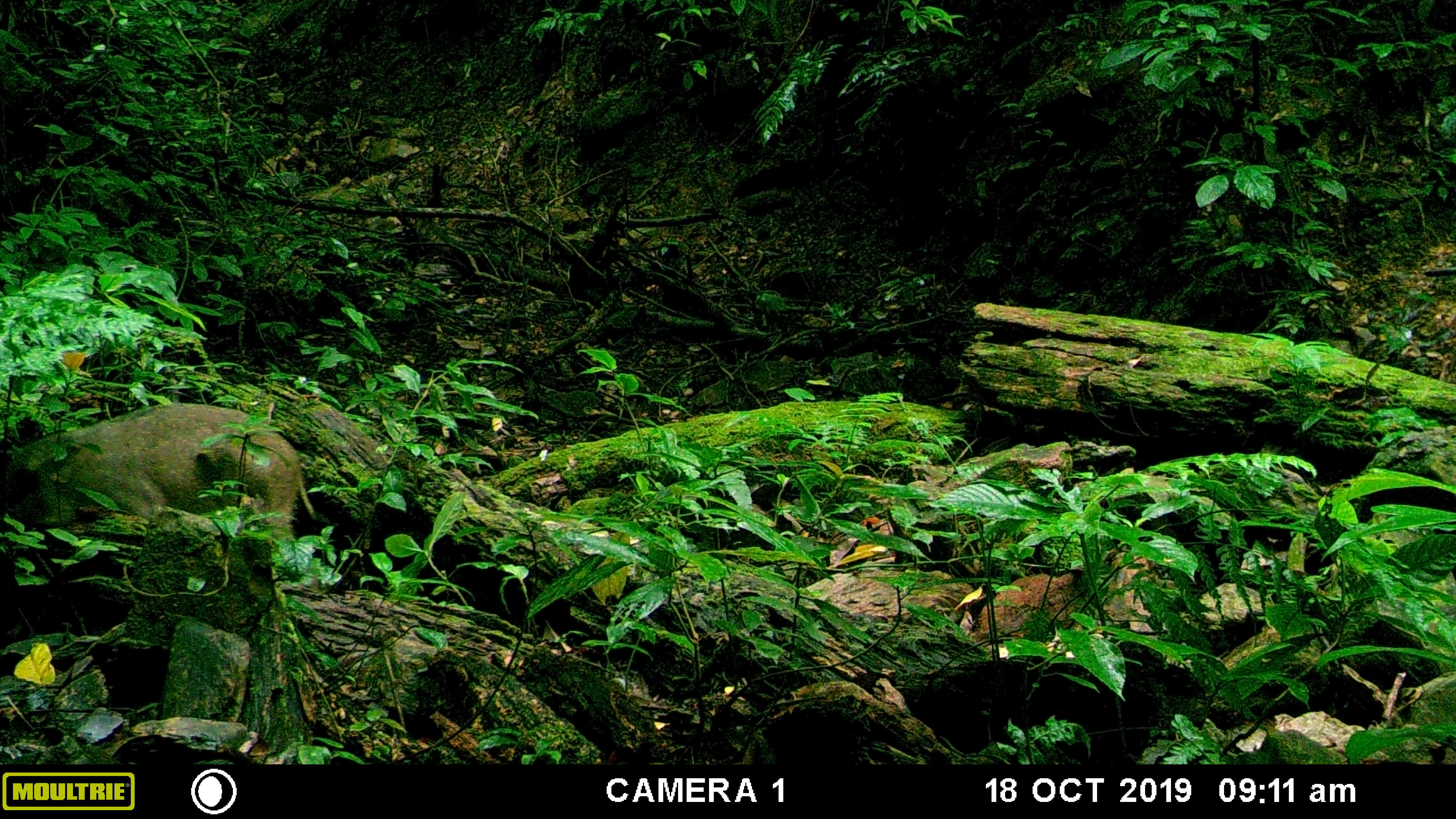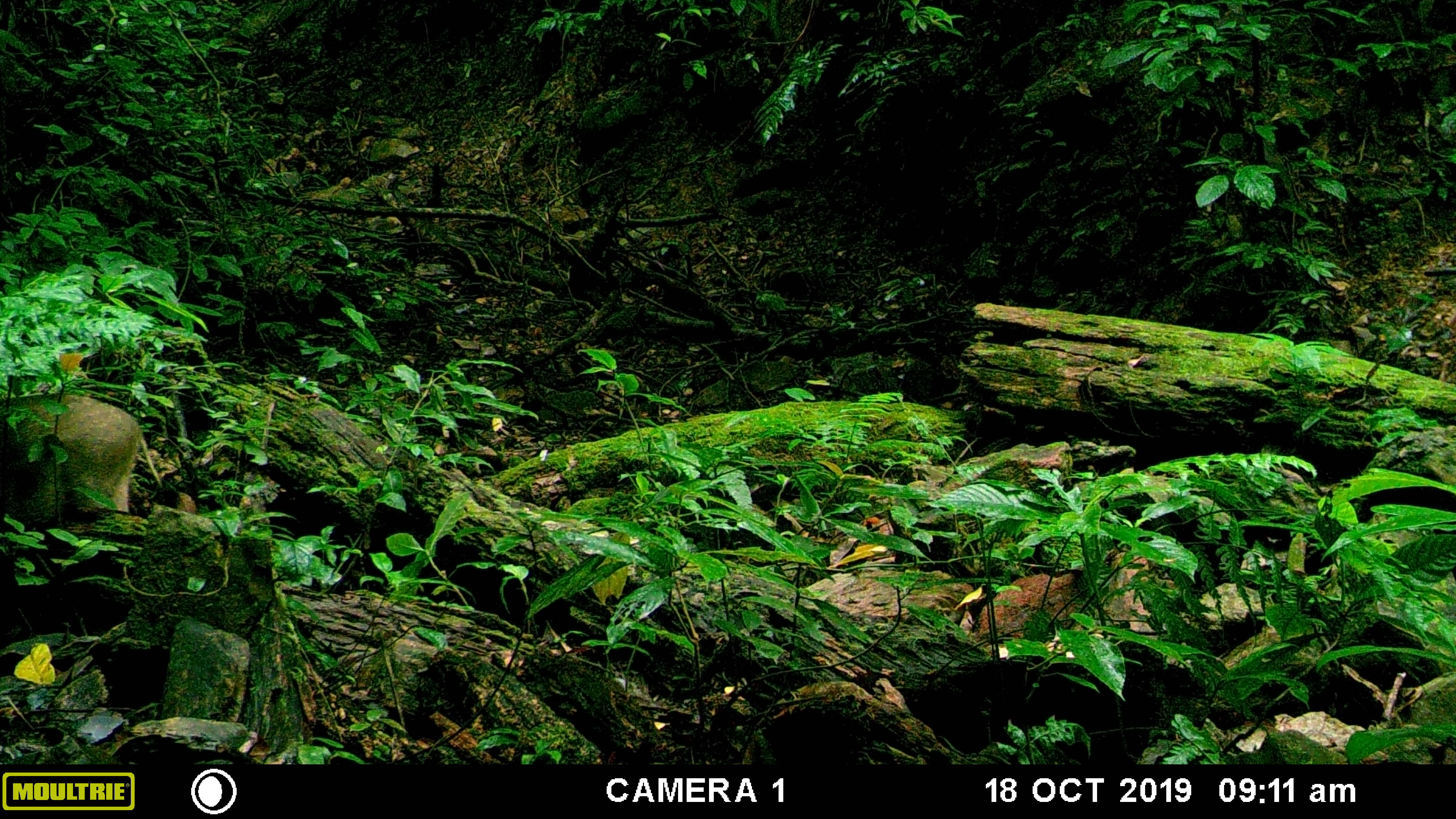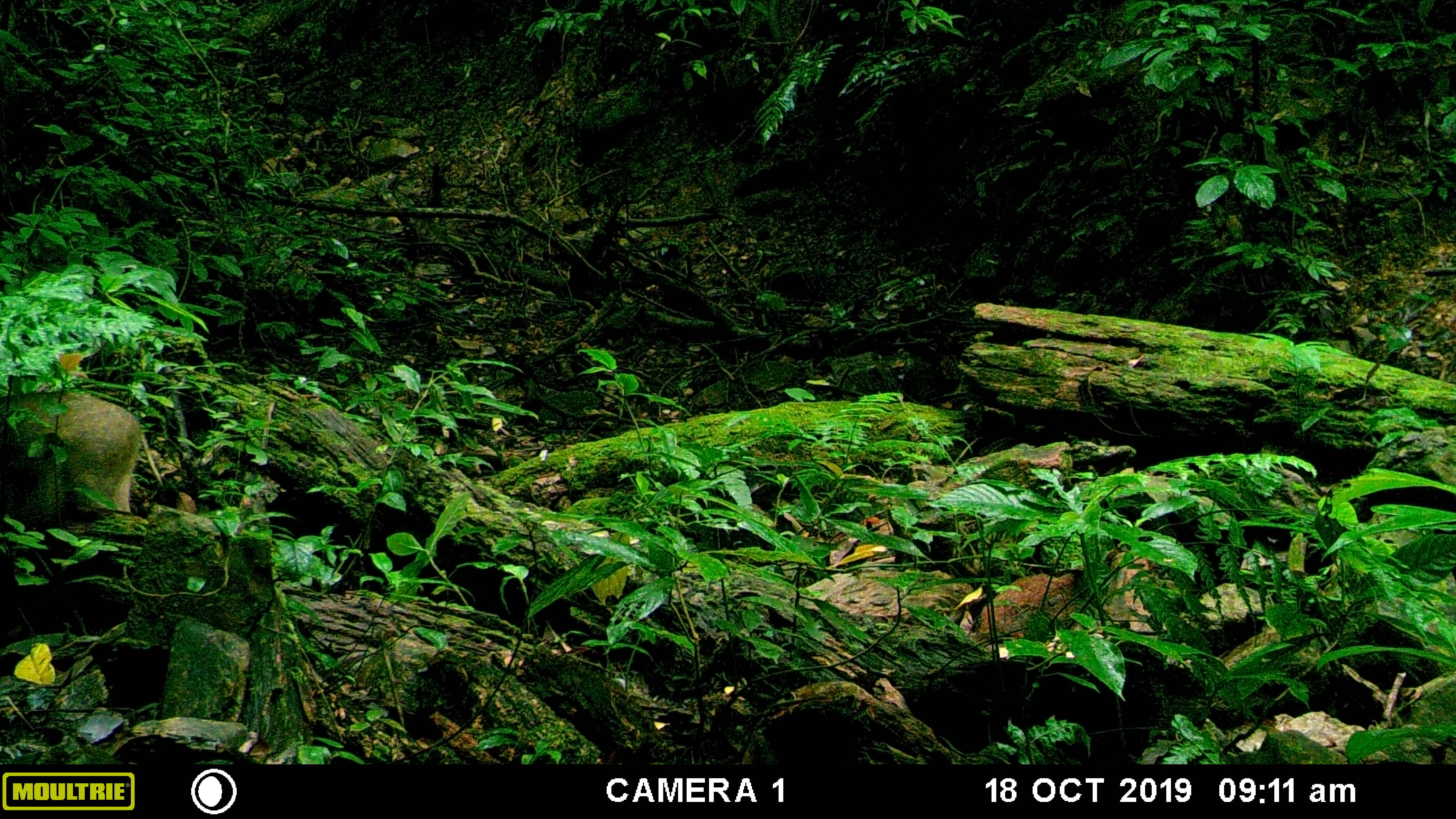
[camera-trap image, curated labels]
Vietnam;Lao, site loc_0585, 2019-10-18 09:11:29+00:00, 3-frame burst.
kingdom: Animalia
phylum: Chordata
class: Mammalia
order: Artiodactyla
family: Suidae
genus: Sus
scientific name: Sus scrofa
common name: eurasian wild pig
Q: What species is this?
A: Eurasian wild pig (Sus scrofa).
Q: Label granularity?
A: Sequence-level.